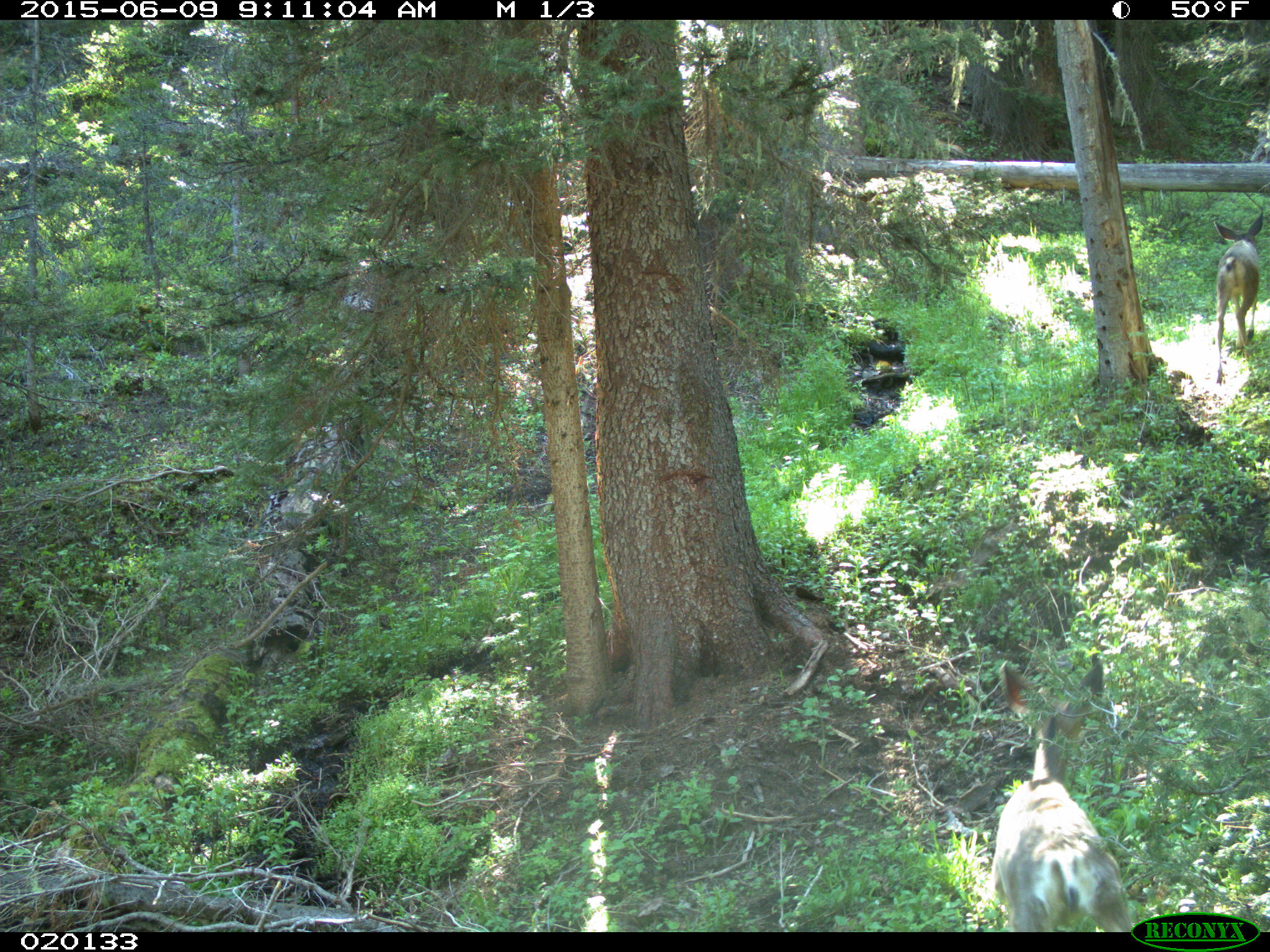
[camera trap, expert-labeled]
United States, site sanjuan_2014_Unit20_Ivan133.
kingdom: Animalia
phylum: Chordata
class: Mammalia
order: Artiodactyla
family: Cervidae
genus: Odocoileus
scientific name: Odocoileus hemionus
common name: mule deer